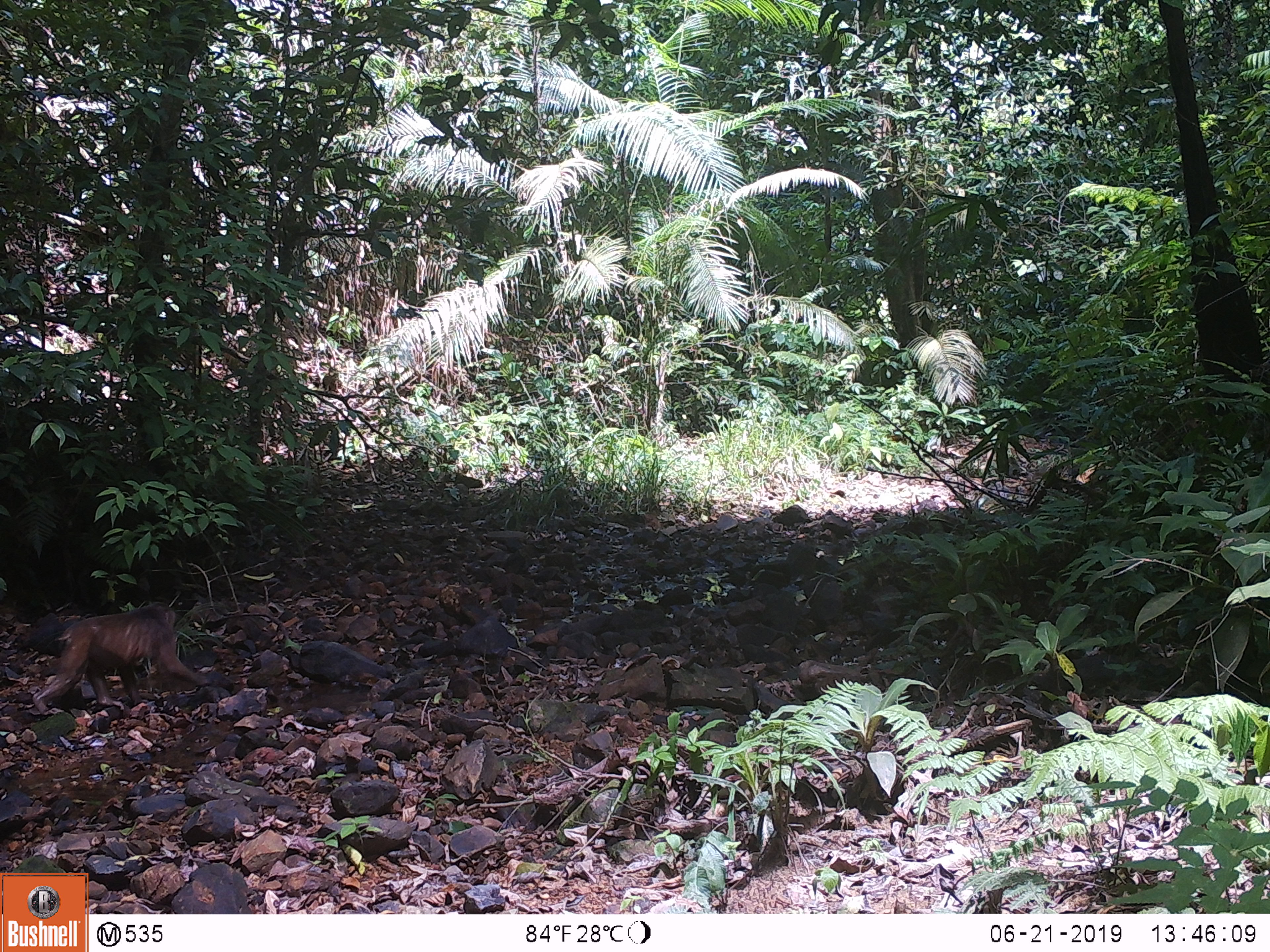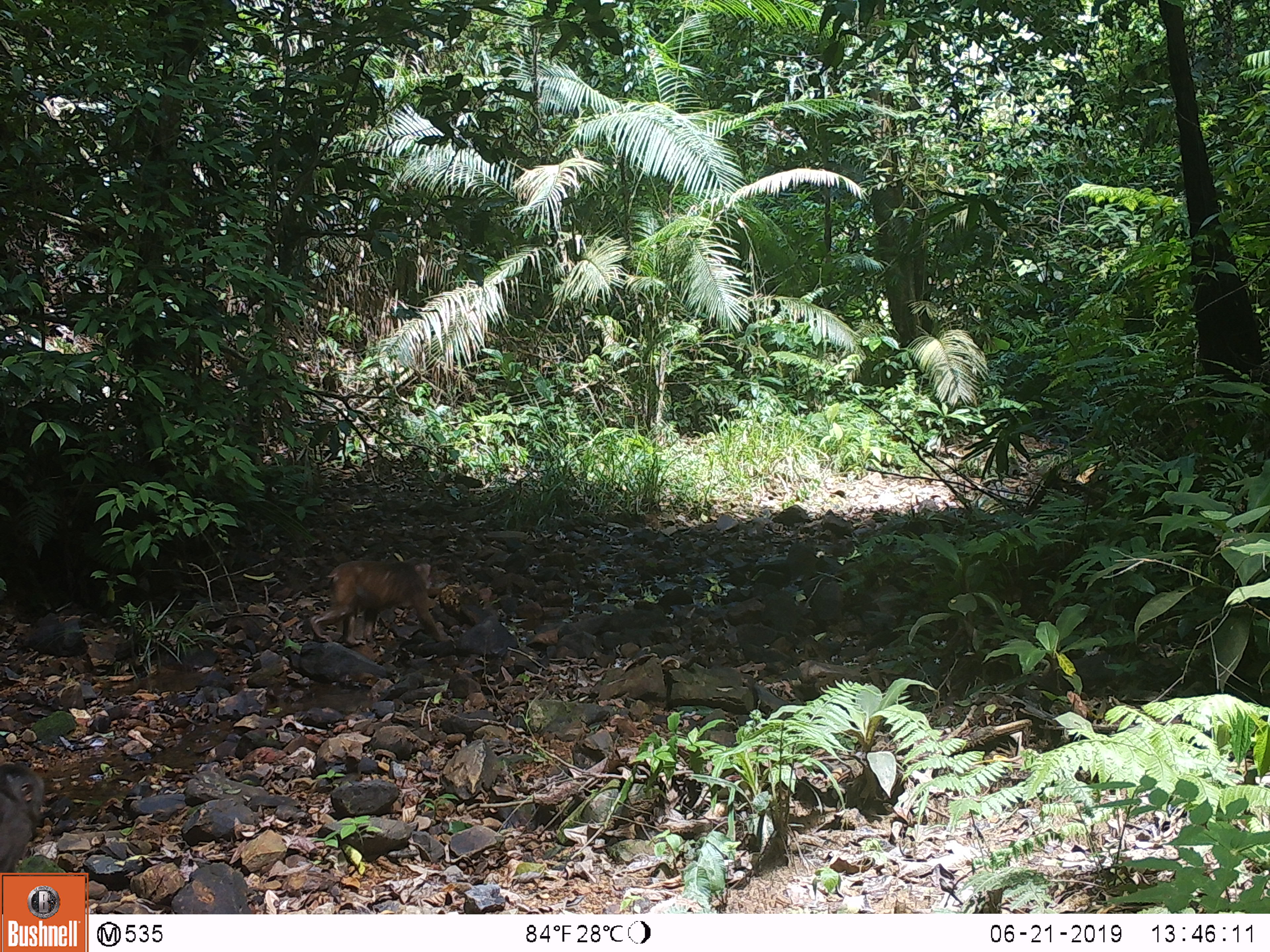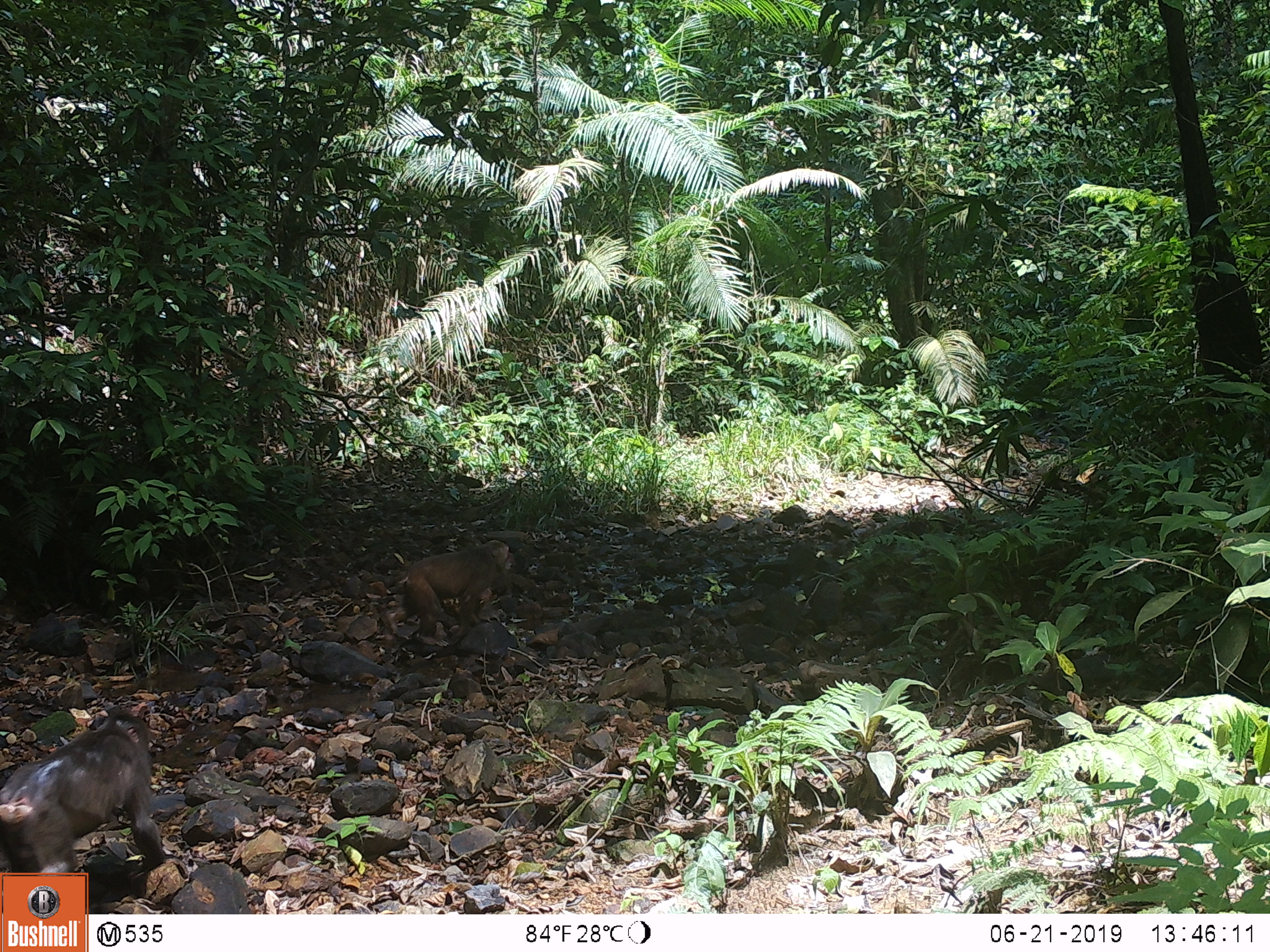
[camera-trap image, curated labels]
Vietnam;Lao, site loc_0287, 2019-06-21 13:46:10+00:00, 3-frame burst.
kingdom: Animalia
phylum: Chordata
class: Mammalia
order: Primates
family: Cercopithecidae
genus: Macaca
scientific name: Macaca arctoides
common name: stump-tailed macaque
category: stump tailed macaque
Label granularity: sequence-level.